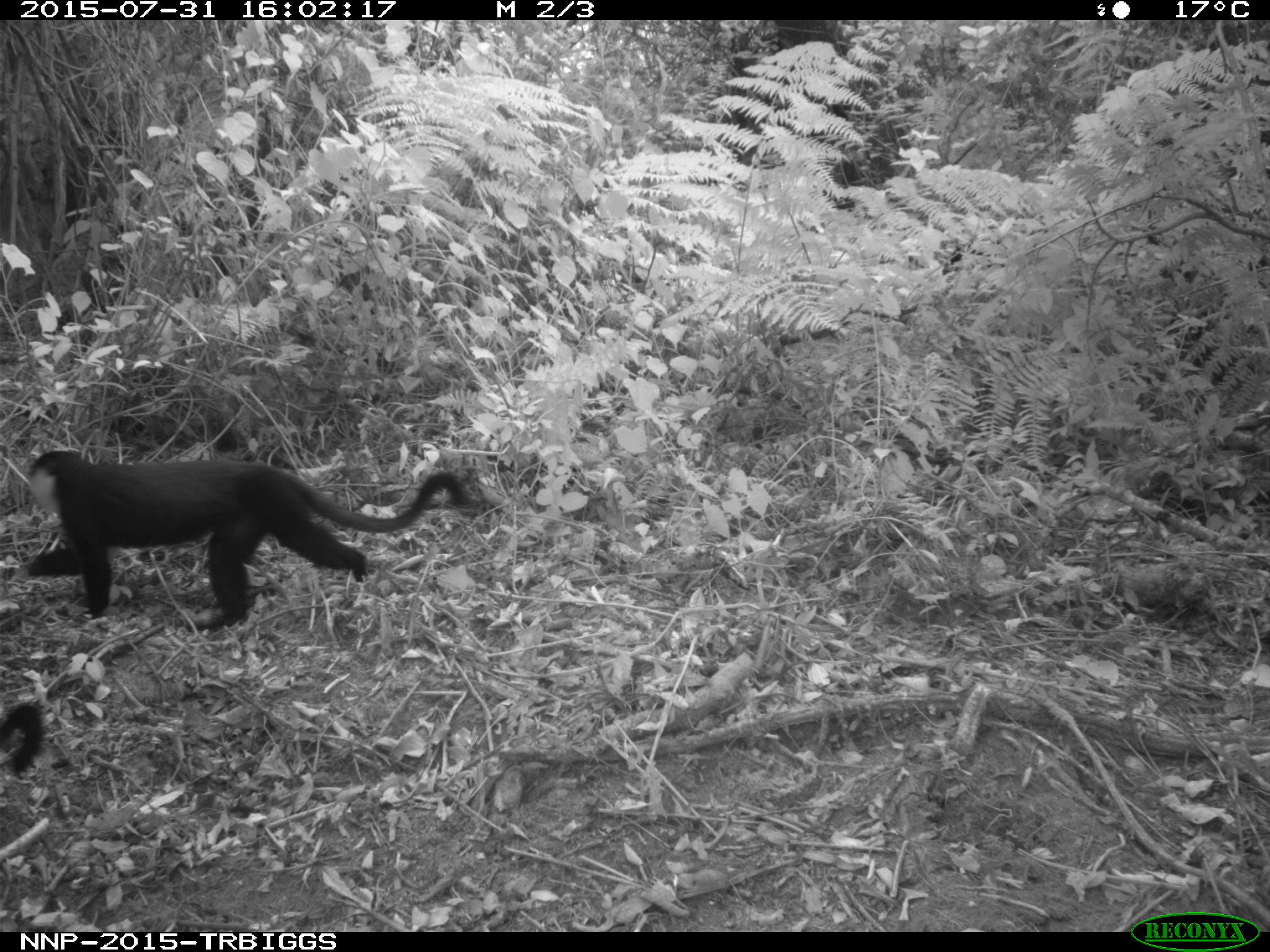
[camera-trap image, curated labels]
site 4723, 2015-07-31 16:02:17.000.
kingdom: Animalia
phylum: Chordata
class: Mammalia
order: Primates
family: Cercopithecidae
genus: Allochrocebus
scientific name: Allochrocebus lhoesti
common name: l'hoest's monkey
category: cercopithecus lhoesti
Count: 2.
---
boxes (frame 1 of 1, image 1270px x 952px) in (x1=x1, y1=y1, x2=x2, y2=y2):
cercopithecus lhoesti: (x1=22, y1=450, x2=473, y2=632); (x1=0, y1=701, x2=43, y2=774)